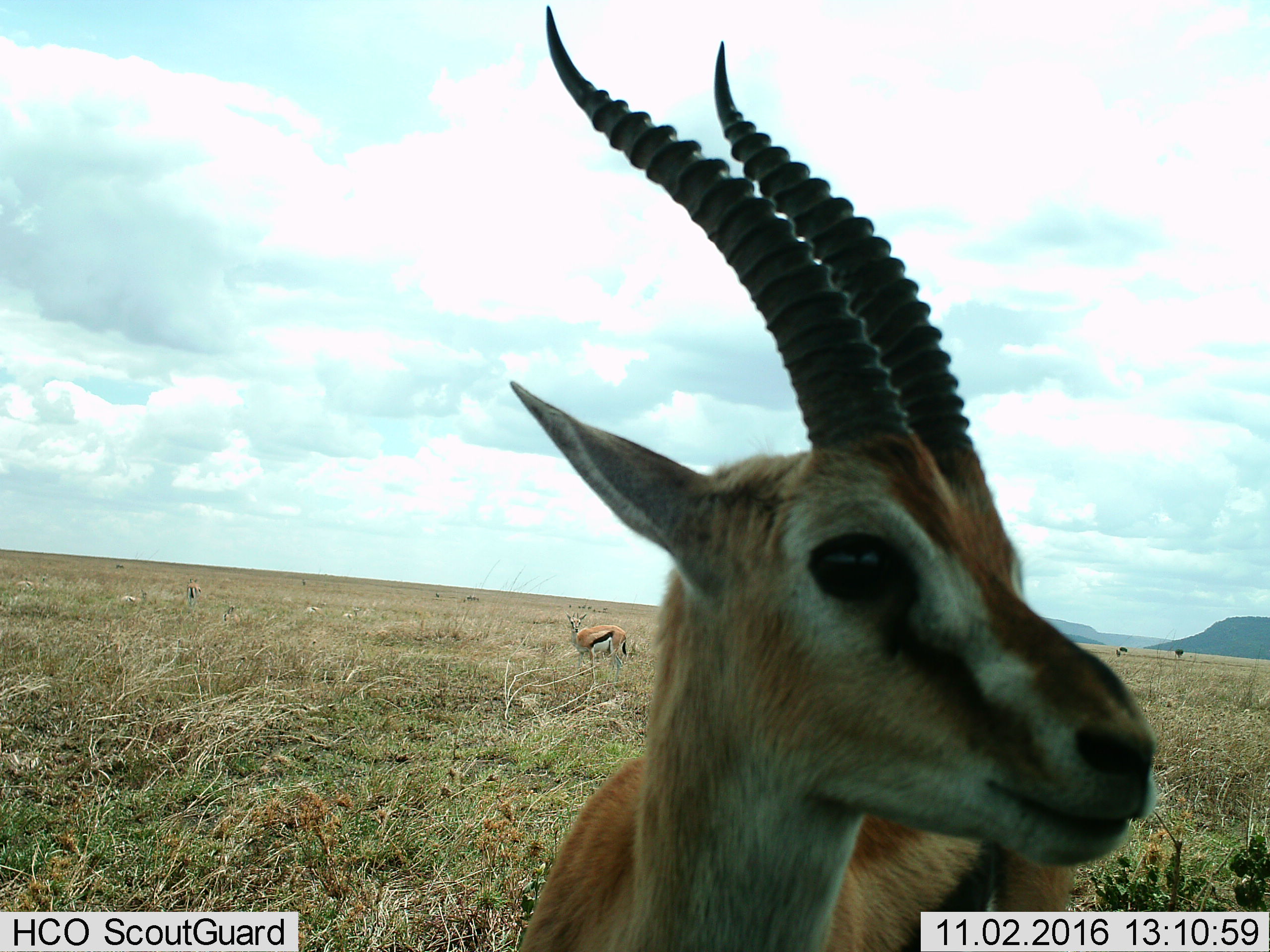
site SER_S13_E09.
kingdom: Animalia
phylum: Chordata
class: Mammalia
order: Artiodactyla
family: Bovidae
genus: Eudorcas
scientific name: Eudorcas thomsonii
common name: thomson's gazelle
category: gazellethomsons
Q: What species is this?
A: Gazellethomsons (thomson's gazelle) (Eudorcas thomsonii).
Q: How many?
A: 3.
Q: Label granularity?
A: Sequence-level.